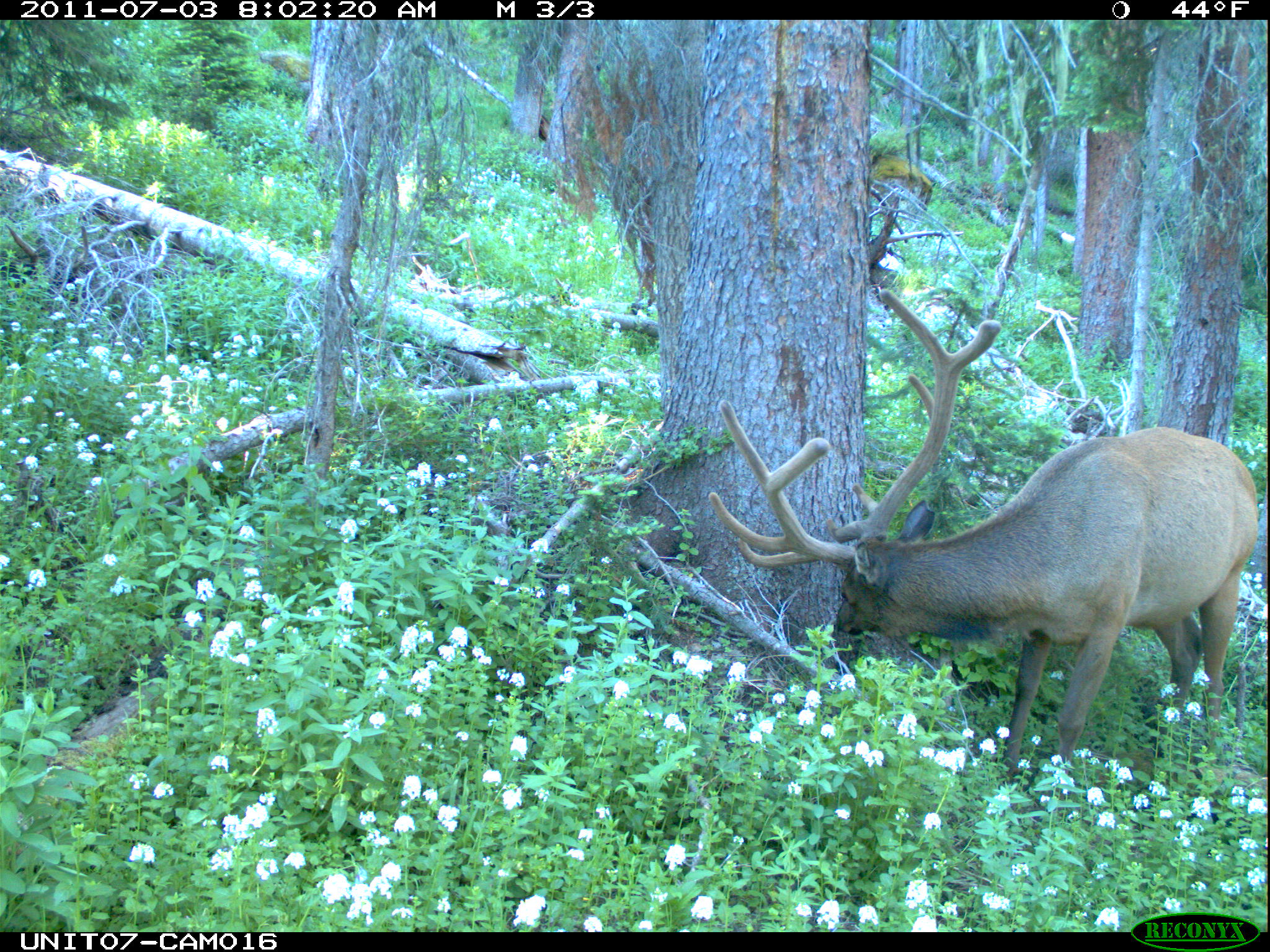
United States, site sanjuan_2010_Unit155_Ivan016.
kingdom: Animalia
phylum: Chordata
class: Mammalia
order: Artiodactyla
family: Cervidae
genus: Cervus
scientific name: Cervus elaphus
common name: red deer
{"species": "Cervus elaphus (red deer)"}